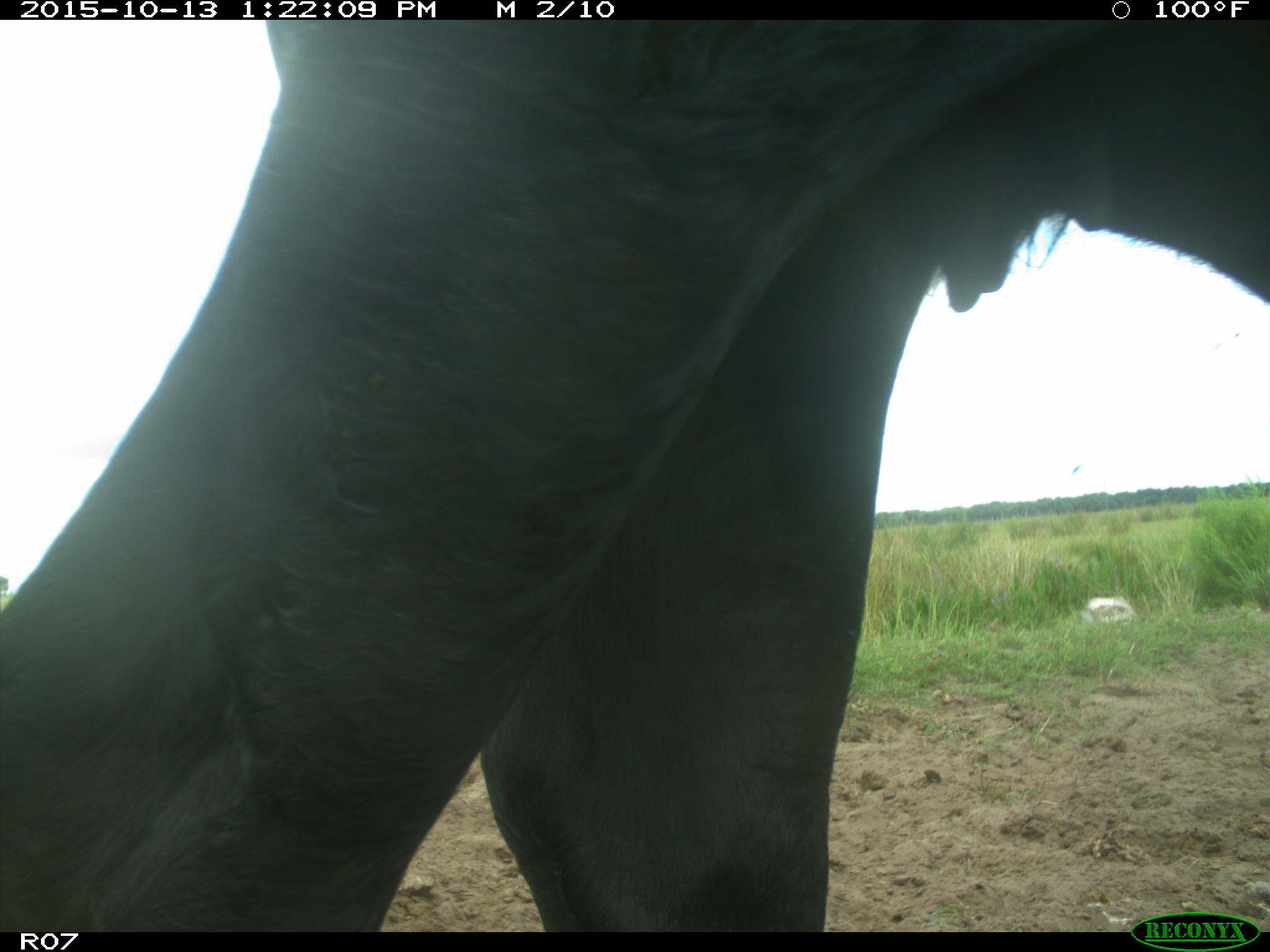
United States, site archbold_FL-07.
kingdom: Animalia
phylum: Chordata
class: Mammalia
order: Artiodactyla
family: Bovidae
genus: Bos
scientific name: Bos taurus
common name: domestic cow